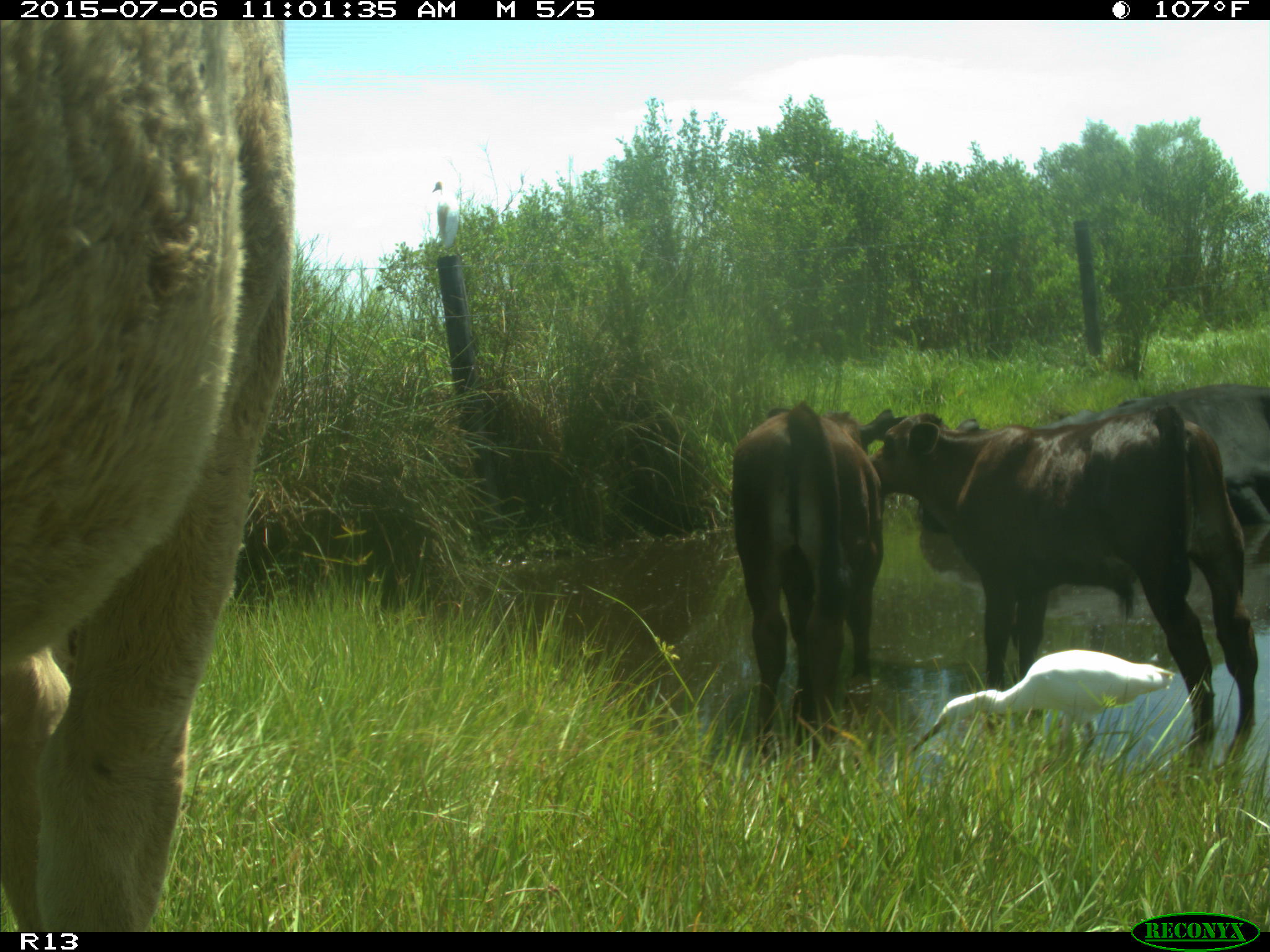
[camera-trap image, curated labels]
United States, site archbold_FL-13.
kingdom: Animalia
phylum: Chordata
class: Mammalia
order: Artiodactyla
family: Bovidae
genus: Bos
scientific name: Bos taurus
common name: domestic cow